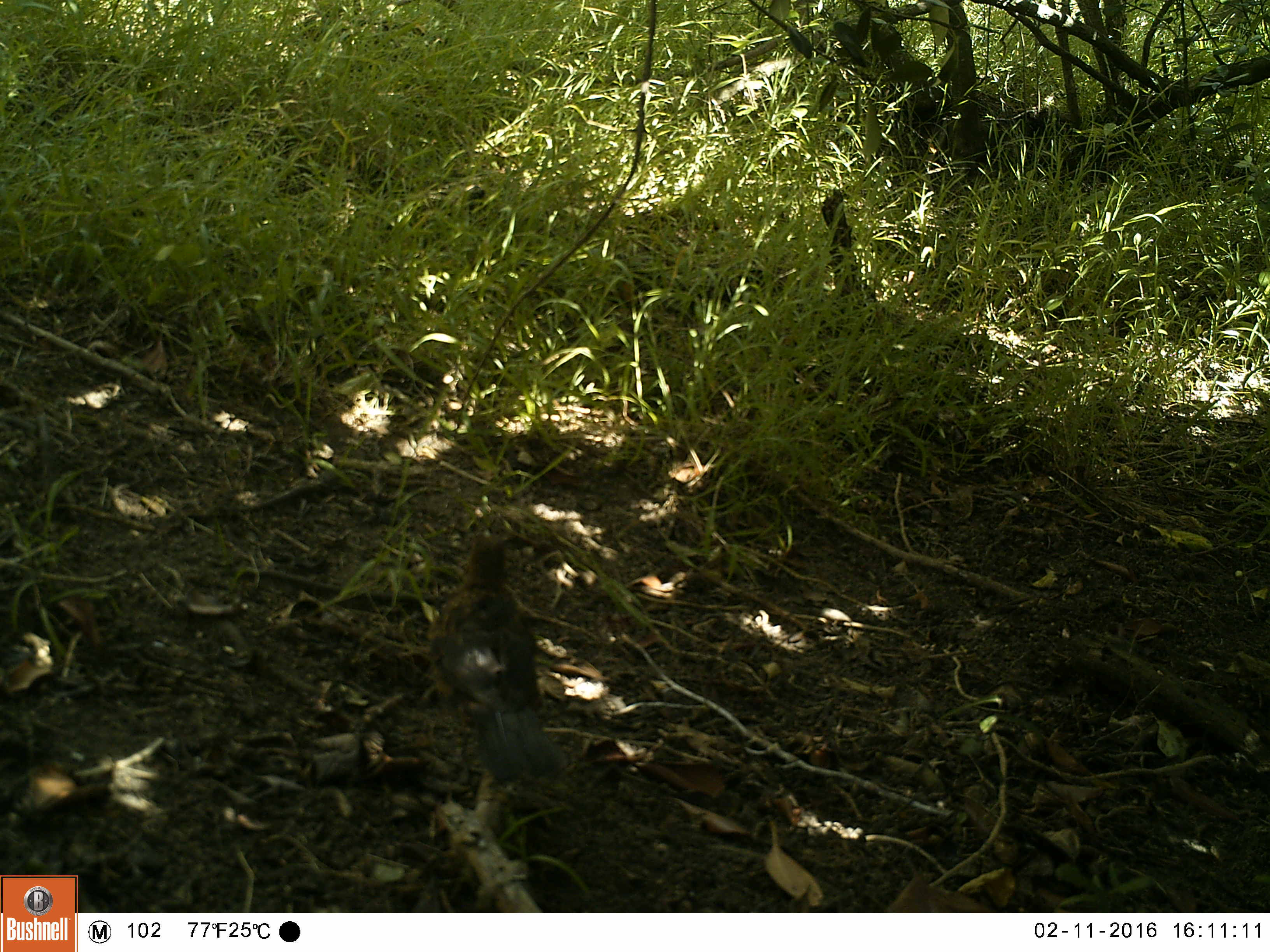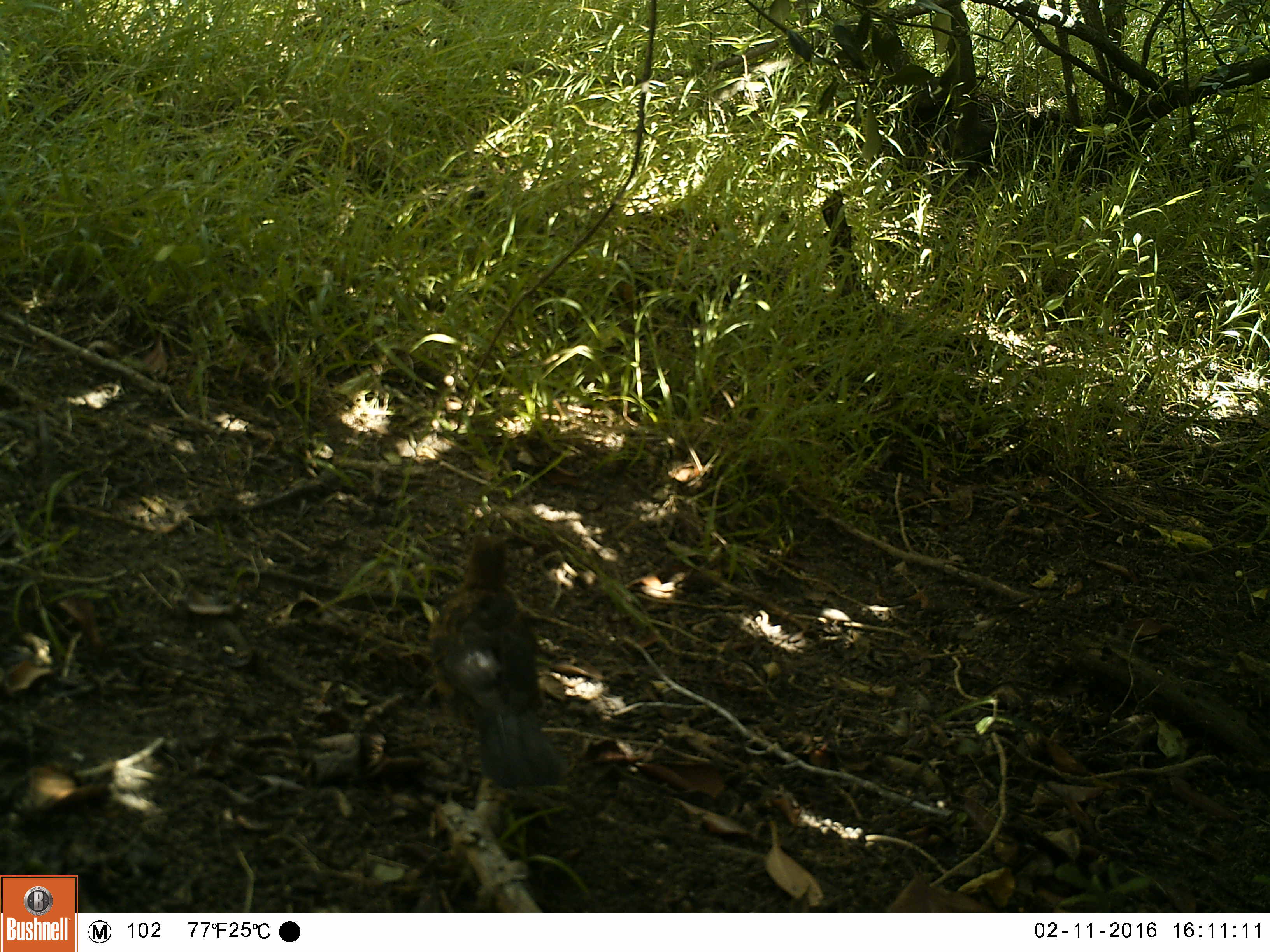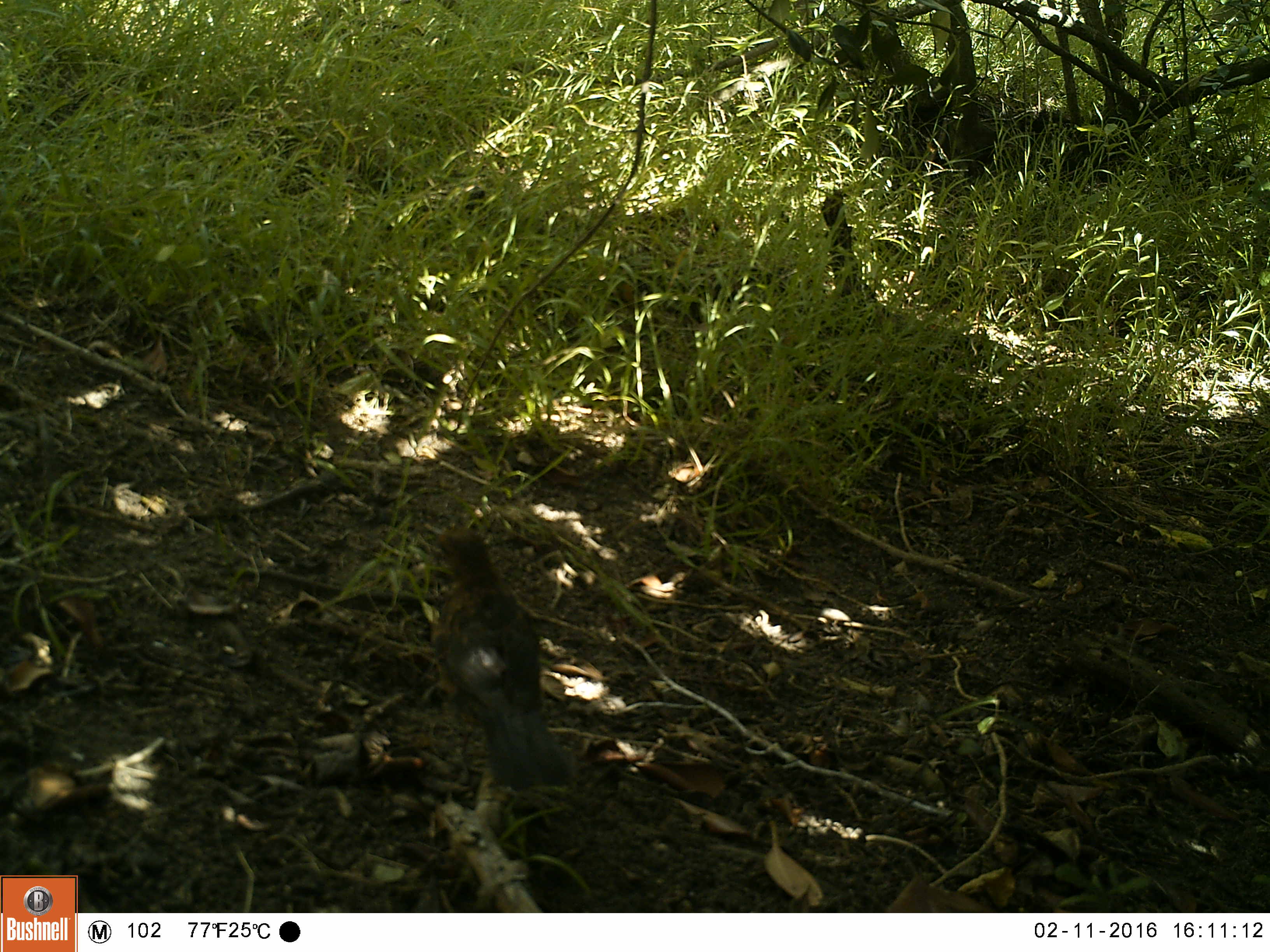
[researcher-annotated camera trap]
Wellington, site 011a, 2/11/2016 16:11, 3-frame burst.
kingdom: Animalia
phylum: Chordata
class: Aves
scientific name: Aves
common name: bird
Bird (Aves).